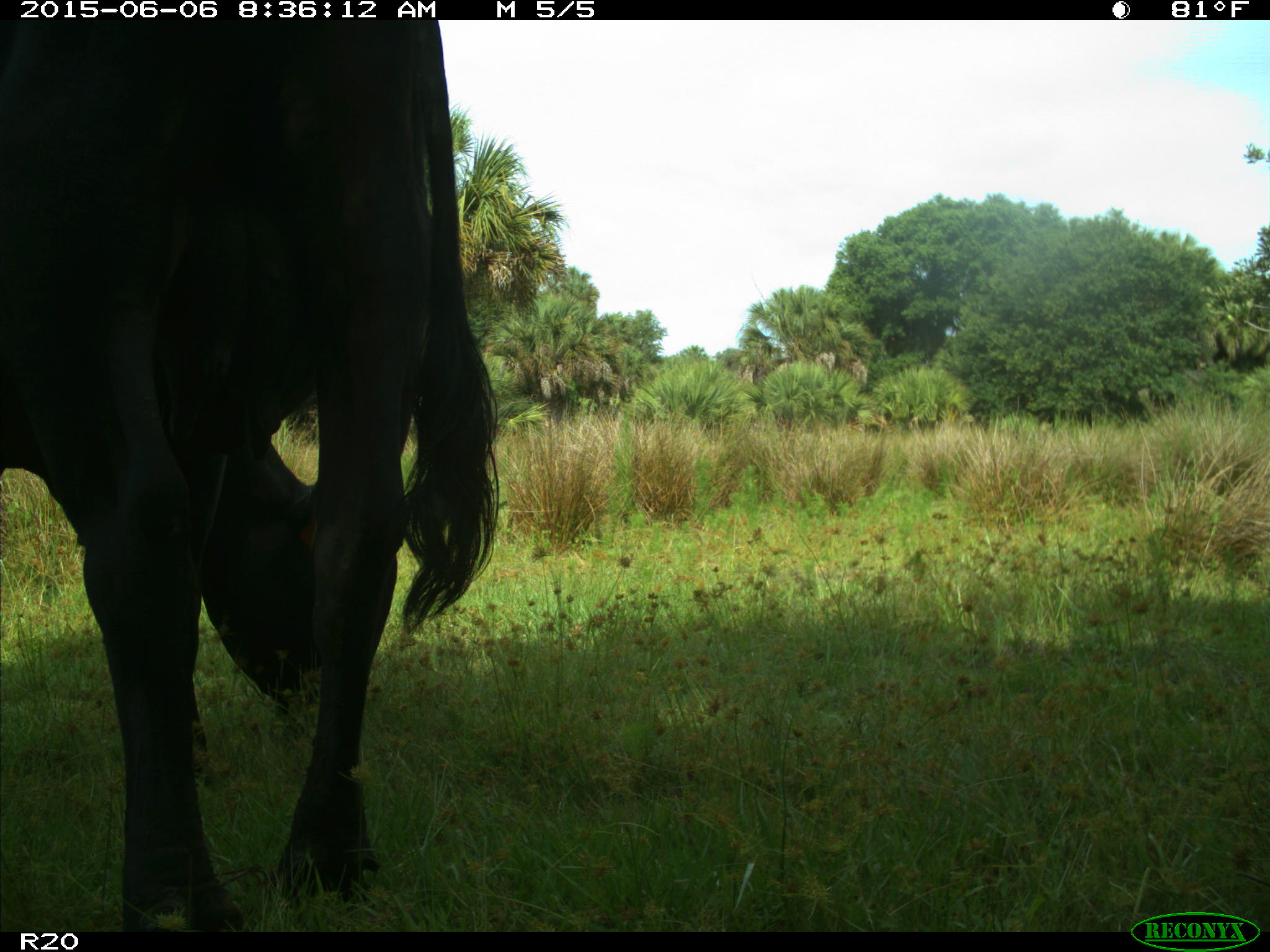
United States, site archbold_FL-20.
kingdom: Animalia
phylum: Chordata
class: Mammalia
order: Artiodactyla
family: Bovidae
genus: Bos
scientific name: Bos taurus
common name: domestic cow